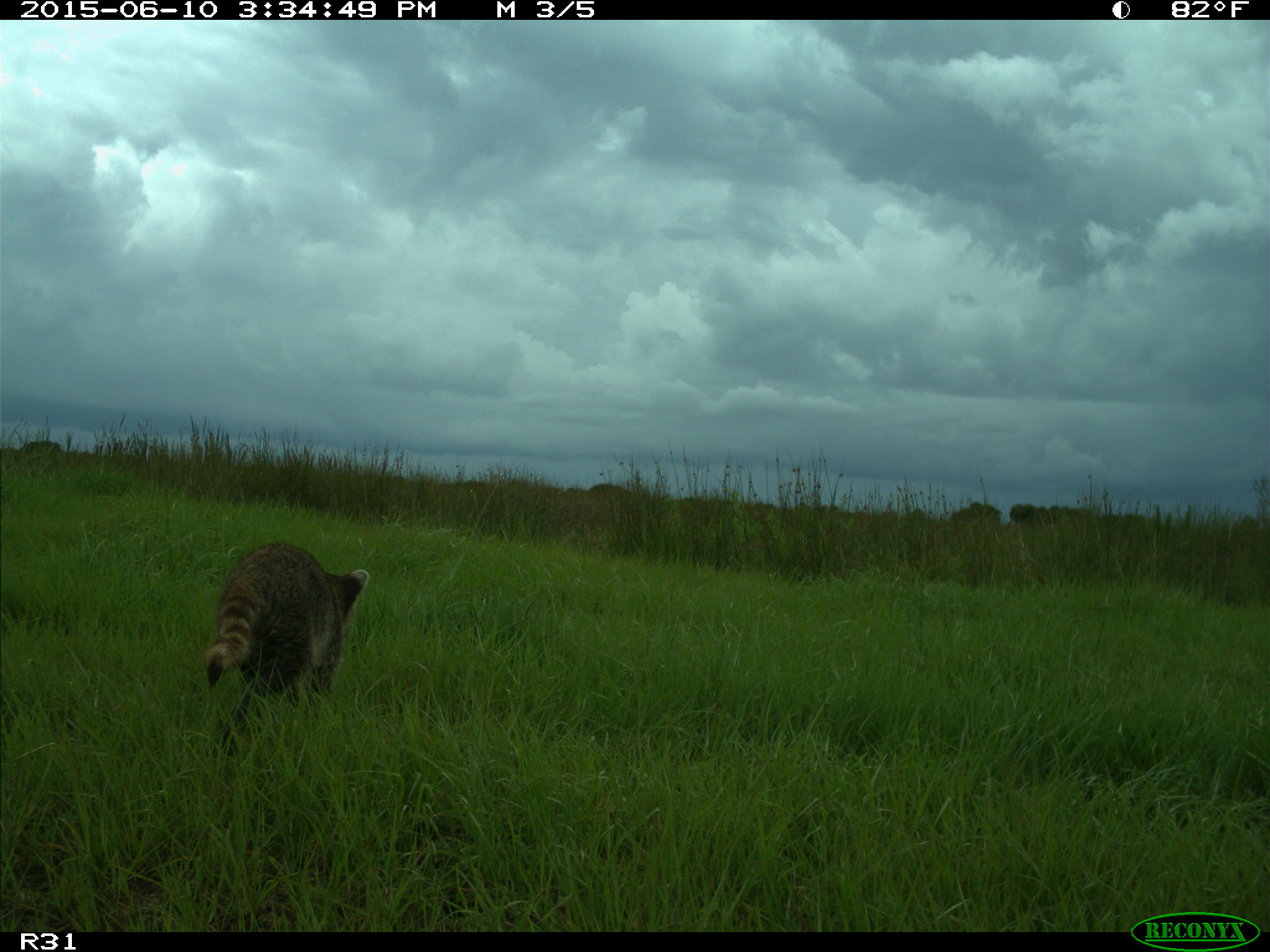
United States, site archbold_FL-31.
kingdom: Animalia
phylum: Chordata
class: Mammalia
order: Carnivora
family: Procyonidae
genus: Procyon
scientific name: Procyon lotor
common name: common raccoon